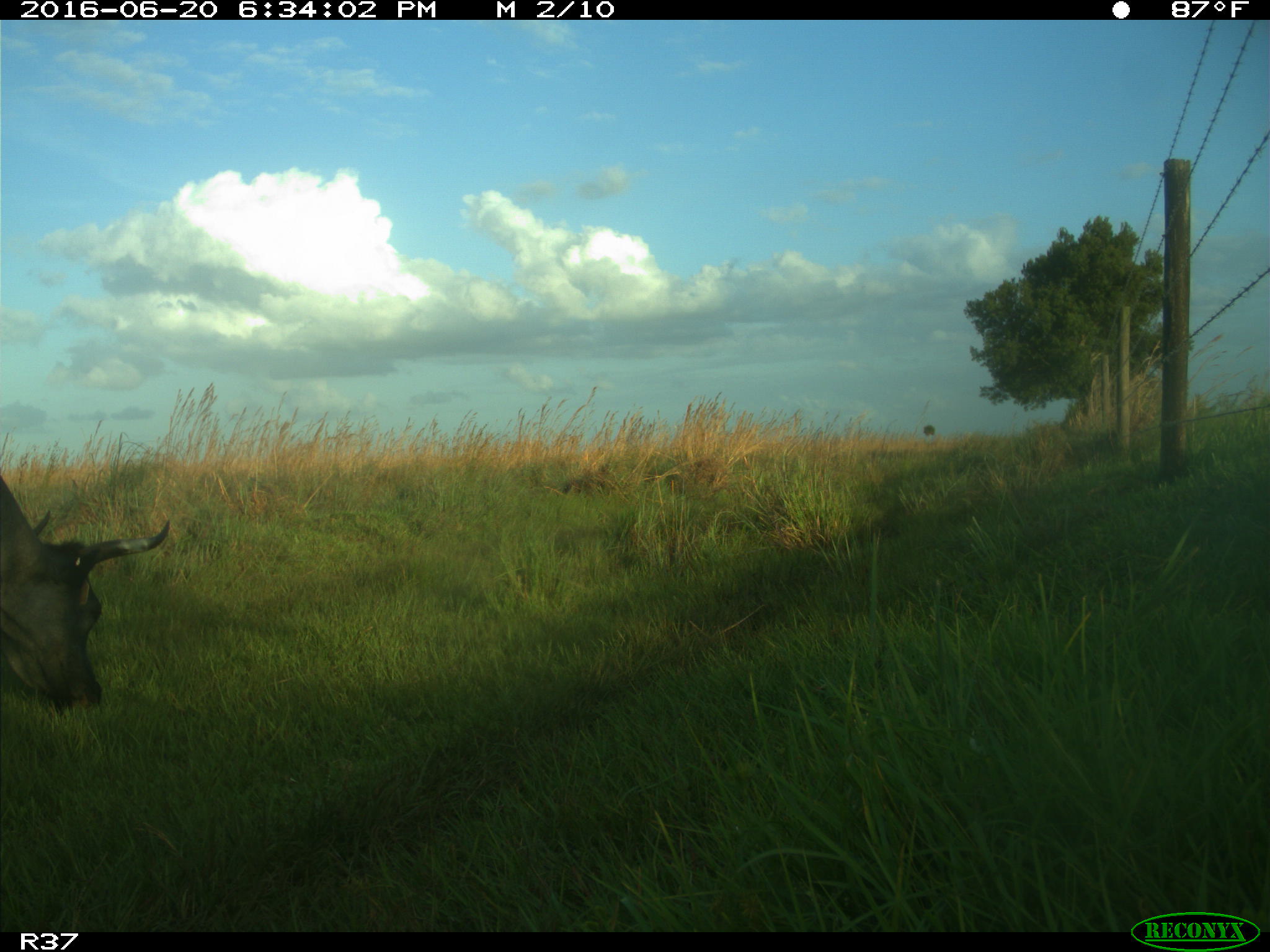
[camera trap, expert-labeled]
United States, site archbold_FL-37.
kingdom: Animalia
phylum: Chordata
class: Mammalia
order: Artiodactyla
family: Bovidae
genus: Bos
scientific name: Bos taurus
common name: domestic cow